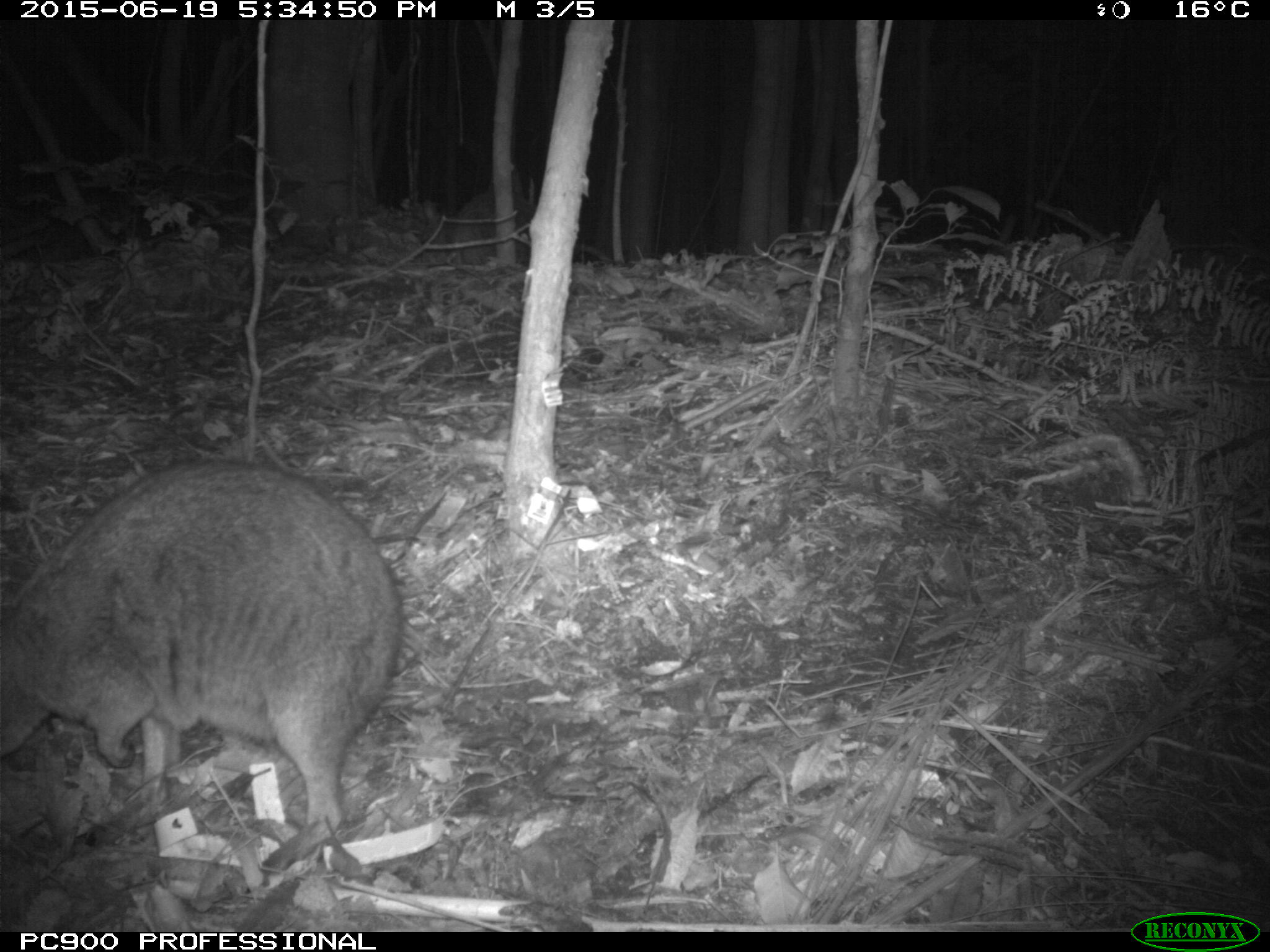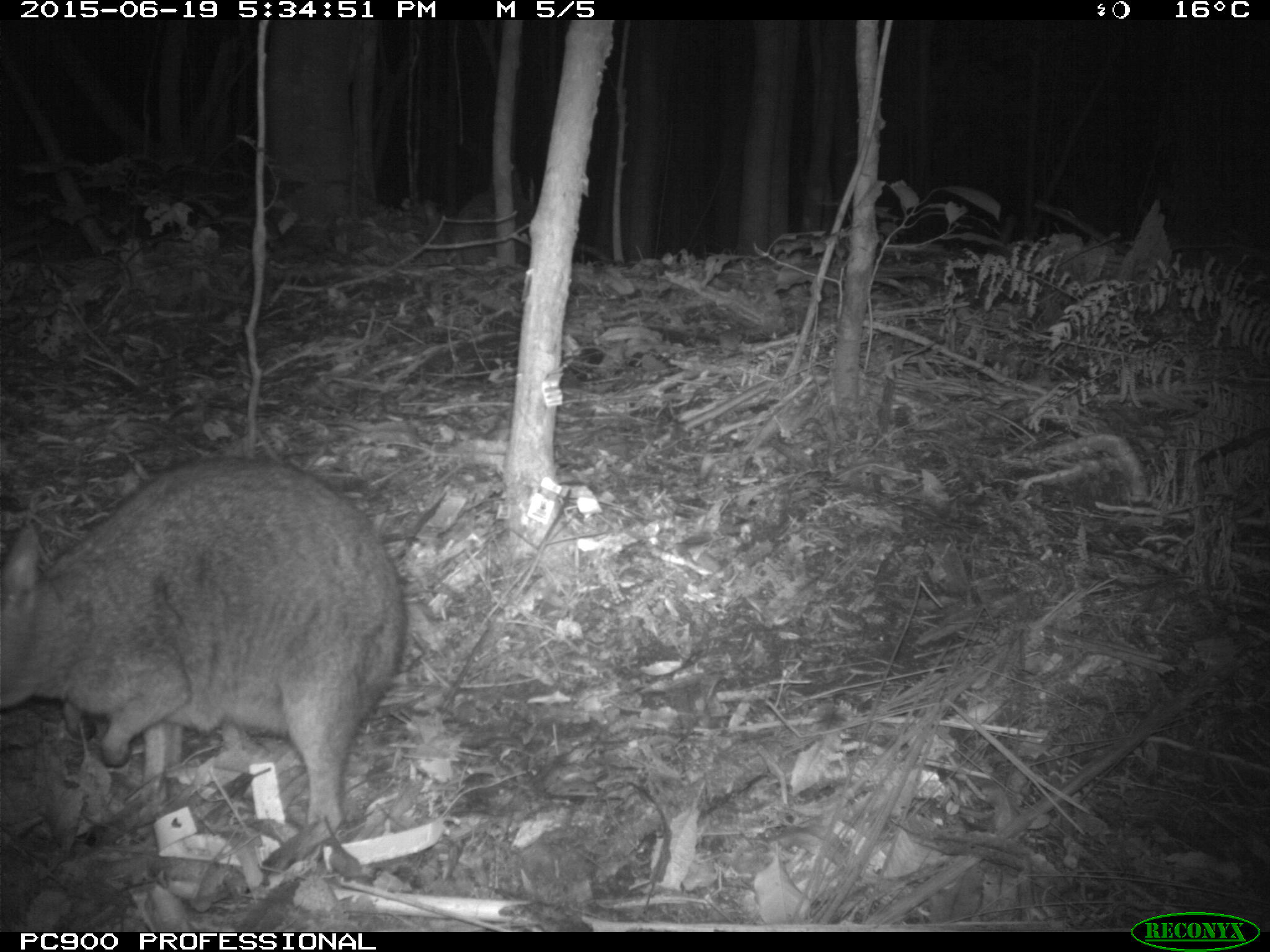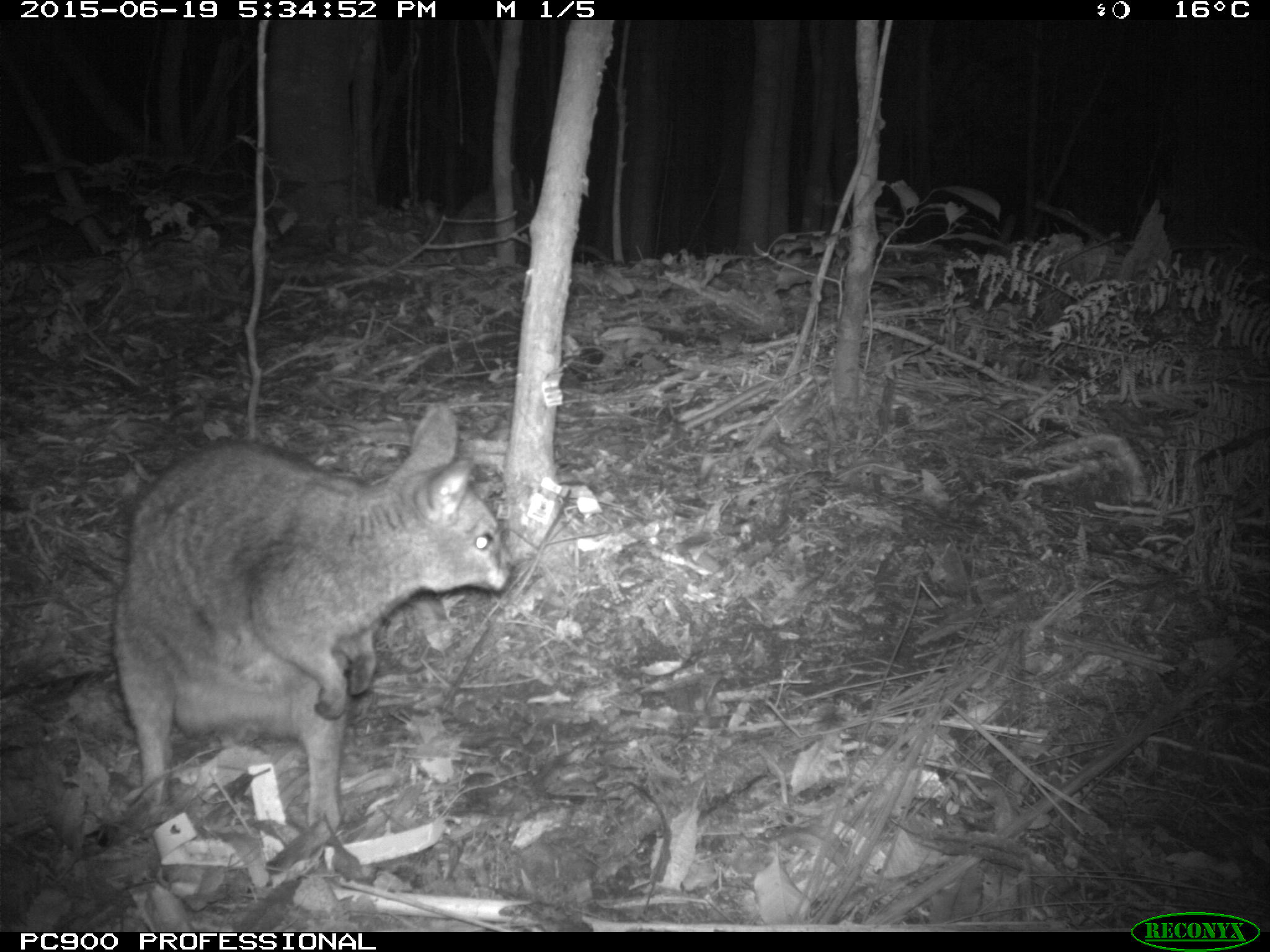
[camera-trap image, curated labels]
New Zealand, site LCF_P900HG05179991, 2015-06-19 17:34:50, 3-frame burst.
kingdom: Animalia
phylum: Chordata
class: Mammalia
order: Diprotodontia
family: Macropodidae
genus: Notamacropus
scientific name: Notamacropus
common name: wallaby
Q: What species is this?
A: Wallaby (Notamacropus).